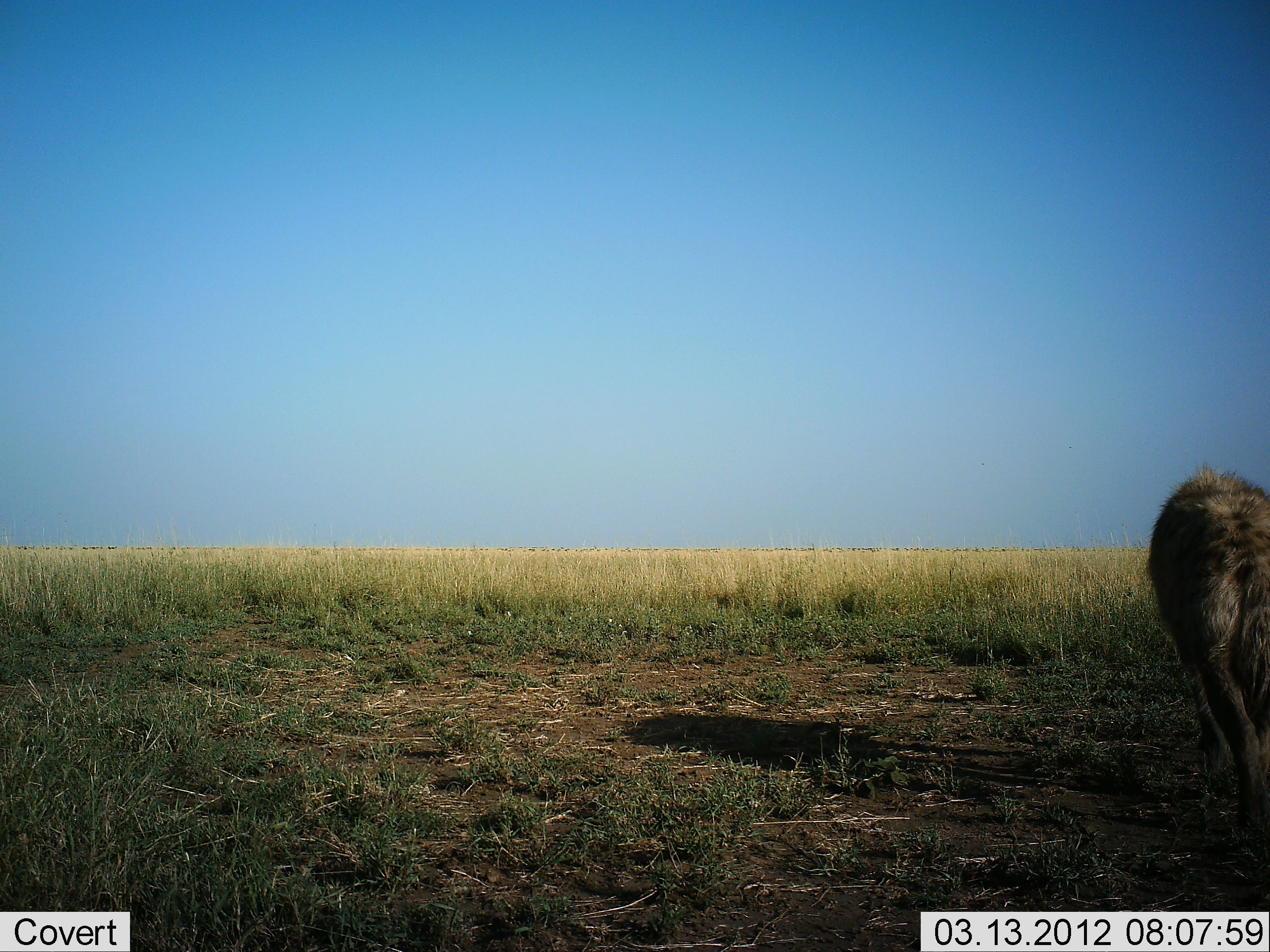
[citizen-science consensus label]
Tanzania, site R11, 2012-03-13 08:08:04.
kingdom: Animalia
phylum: Chordata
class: Mammalia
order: Carnivora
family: Hyaenidae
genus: Crocuta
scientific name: Crocuta crocuta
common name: spotted hyena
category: hyenaspotted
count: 1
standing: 41%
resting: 0%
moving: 59%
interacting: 0%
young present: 0%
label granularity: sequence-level